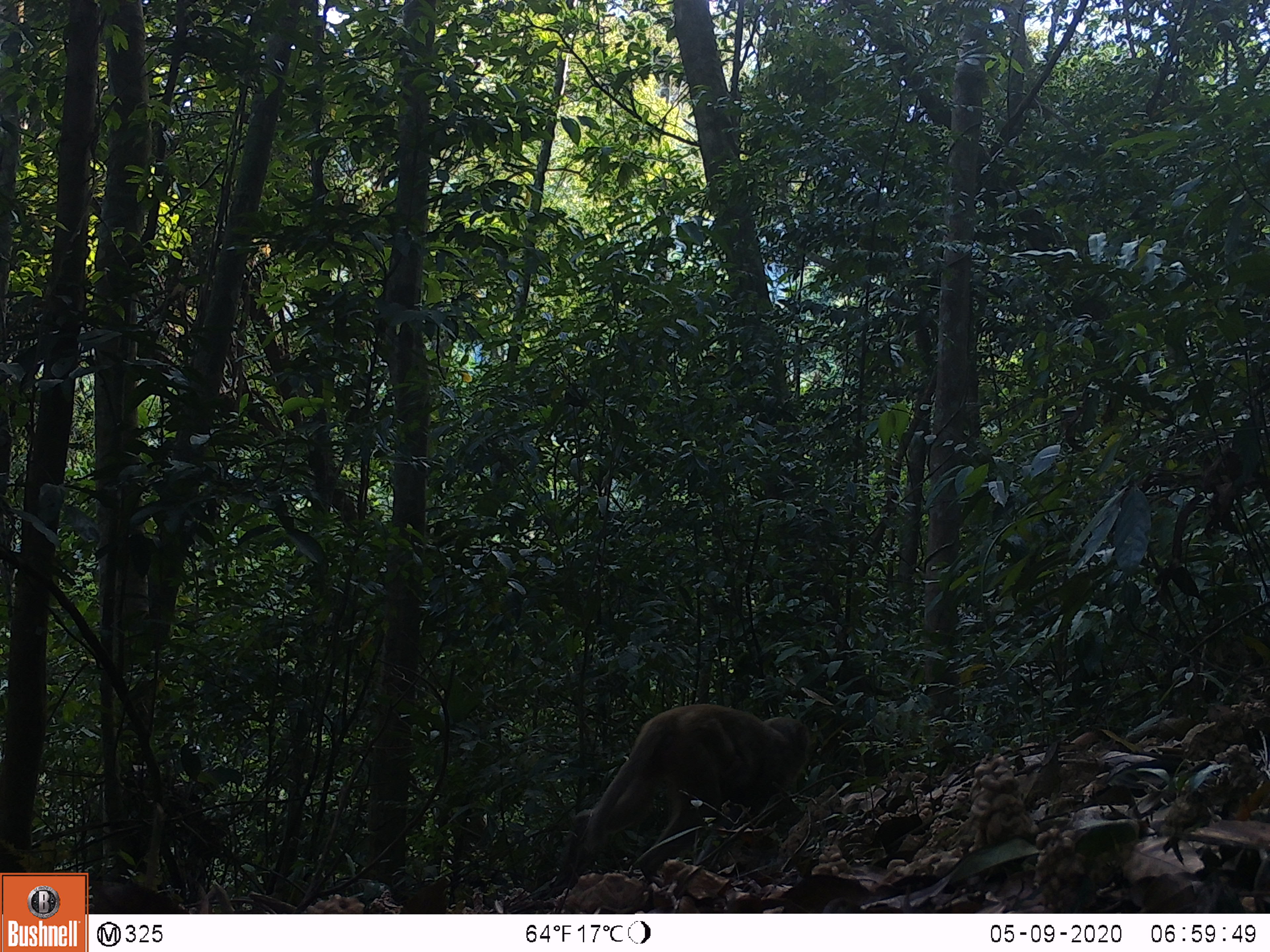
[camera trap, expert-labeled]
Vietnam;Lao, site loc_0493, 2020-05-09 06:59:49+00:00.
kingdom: Animalia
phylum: Chordata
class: Mammalia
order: Primates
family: Cercopithecidae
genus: Macaca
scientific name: Macaca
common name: macaques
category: assam or rhesus macaque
Assam or rhesus macaque (macaques) (Macaca). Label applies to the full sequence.